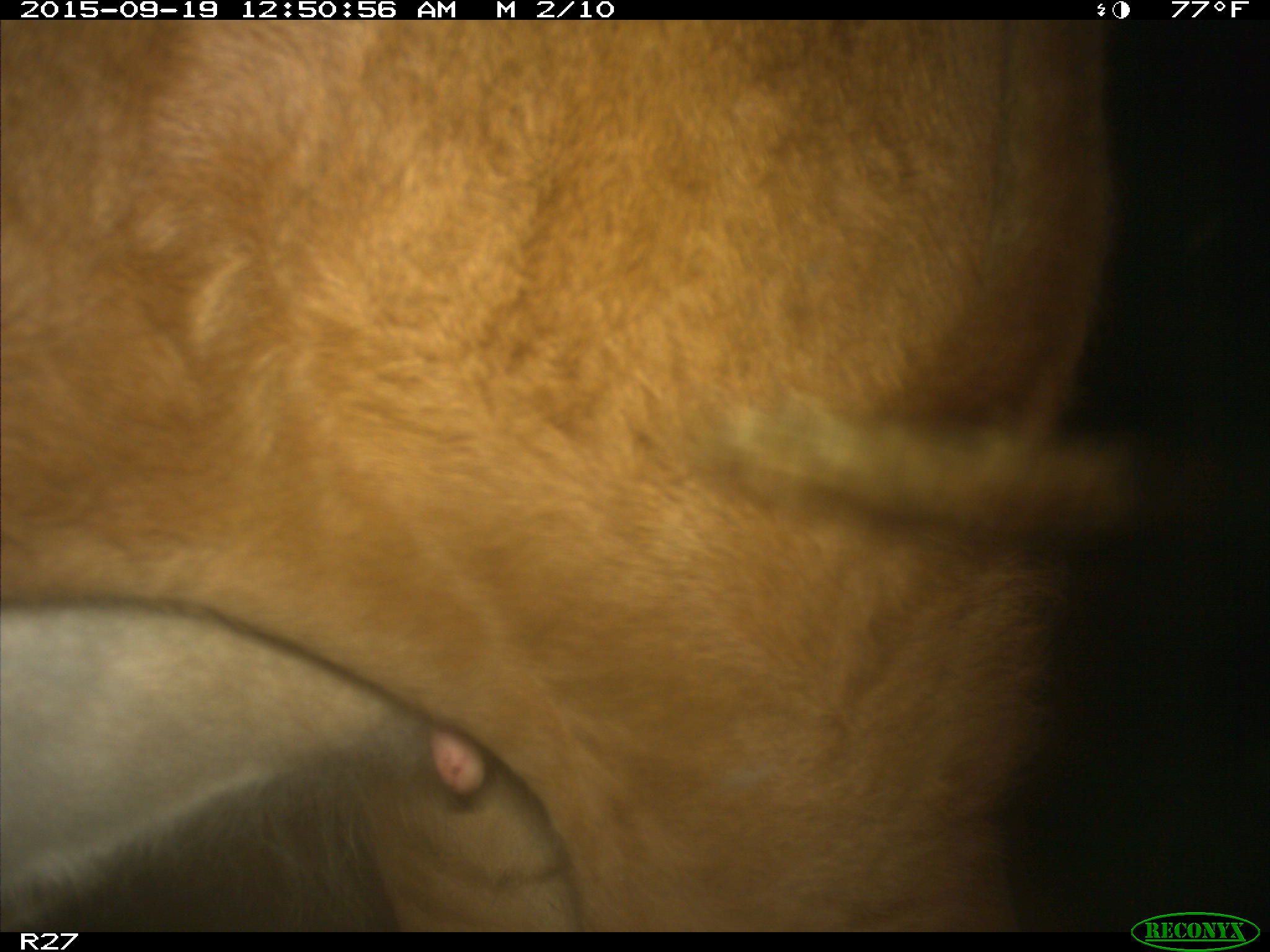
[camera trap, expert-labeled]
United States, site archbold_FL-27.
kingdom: Animalia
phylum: Chordata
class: Mammalia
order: Artiodactyla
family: Bovidae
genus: Bos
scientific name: Bos taurus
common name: domestic cow